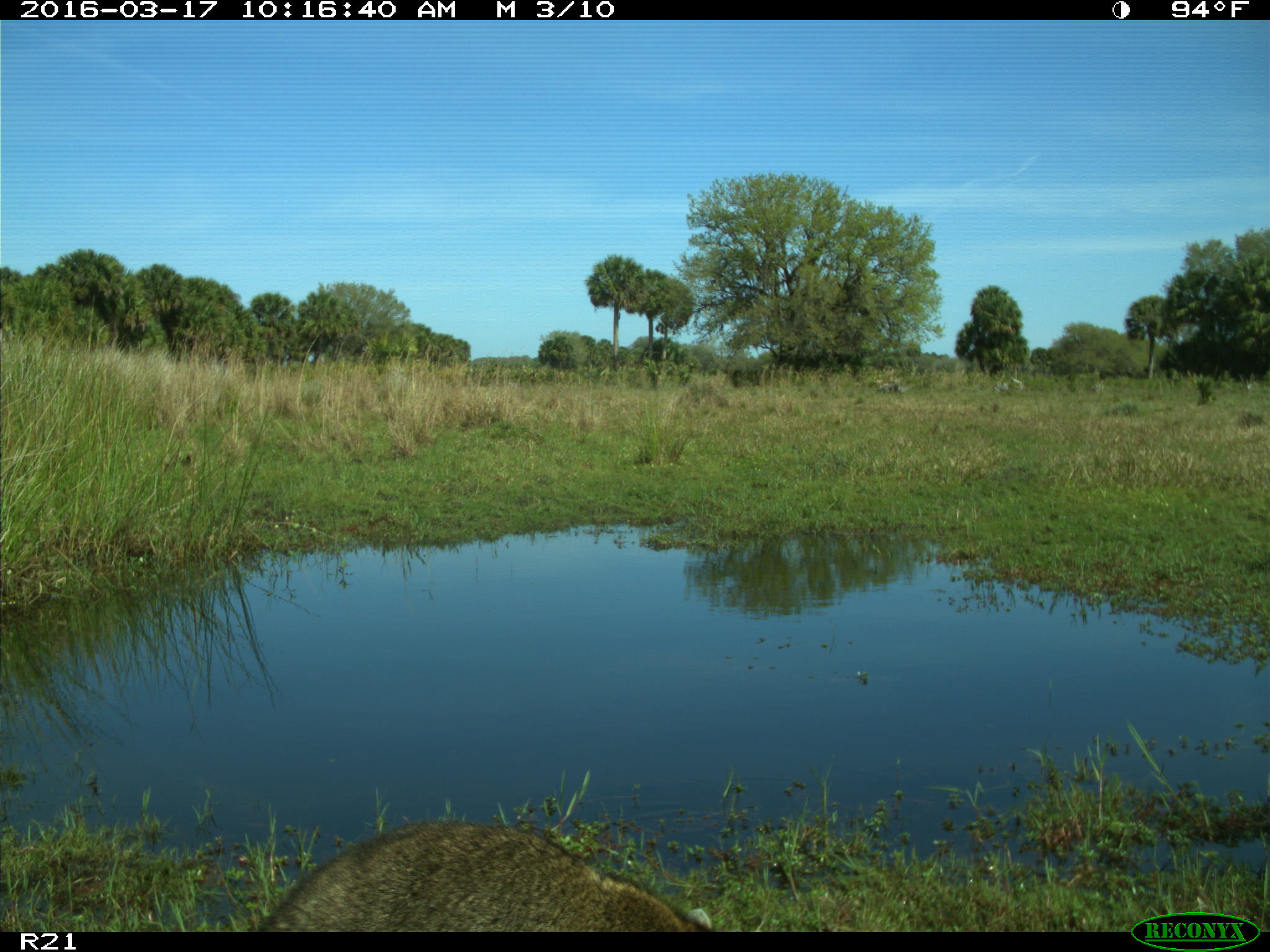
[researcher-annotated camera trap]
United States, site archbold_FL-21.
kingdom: Animalia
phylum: Chordata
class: Mammalia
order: Carnivora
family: Procyonidae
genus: Procyon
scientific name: Procyon lotor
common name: common raccoon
Procyon lotor (common raccoon).